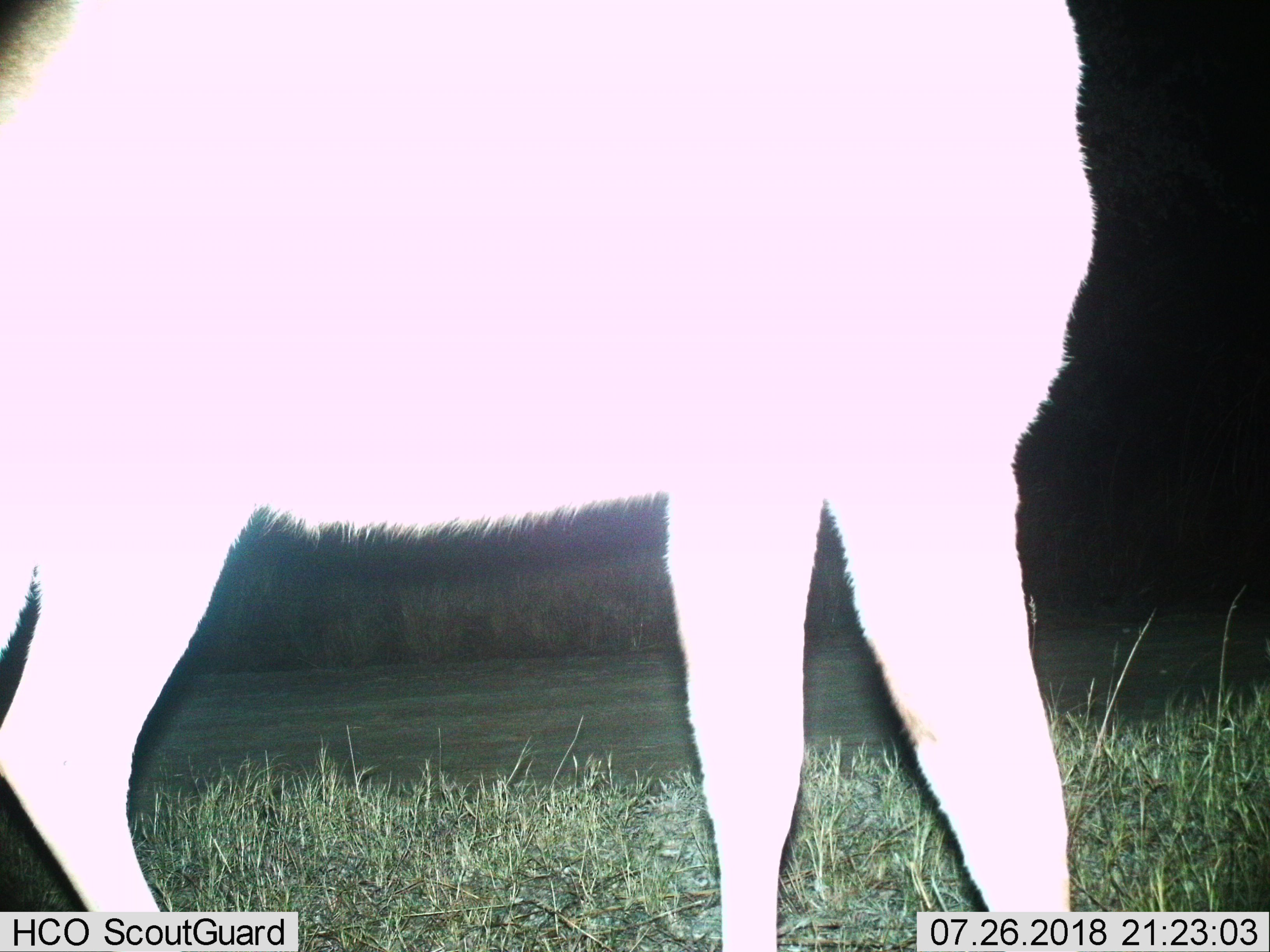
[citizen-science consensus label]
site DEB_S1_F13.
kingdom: Animalia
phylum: Chordata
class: Mammalia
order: Artiodactyla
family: Bovidae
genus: Aepyceros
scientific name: Aepyceros melampus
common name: impala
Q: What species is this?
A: Impala (Aepyceros melampus).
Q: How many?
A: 1.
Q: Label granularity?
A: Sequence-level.